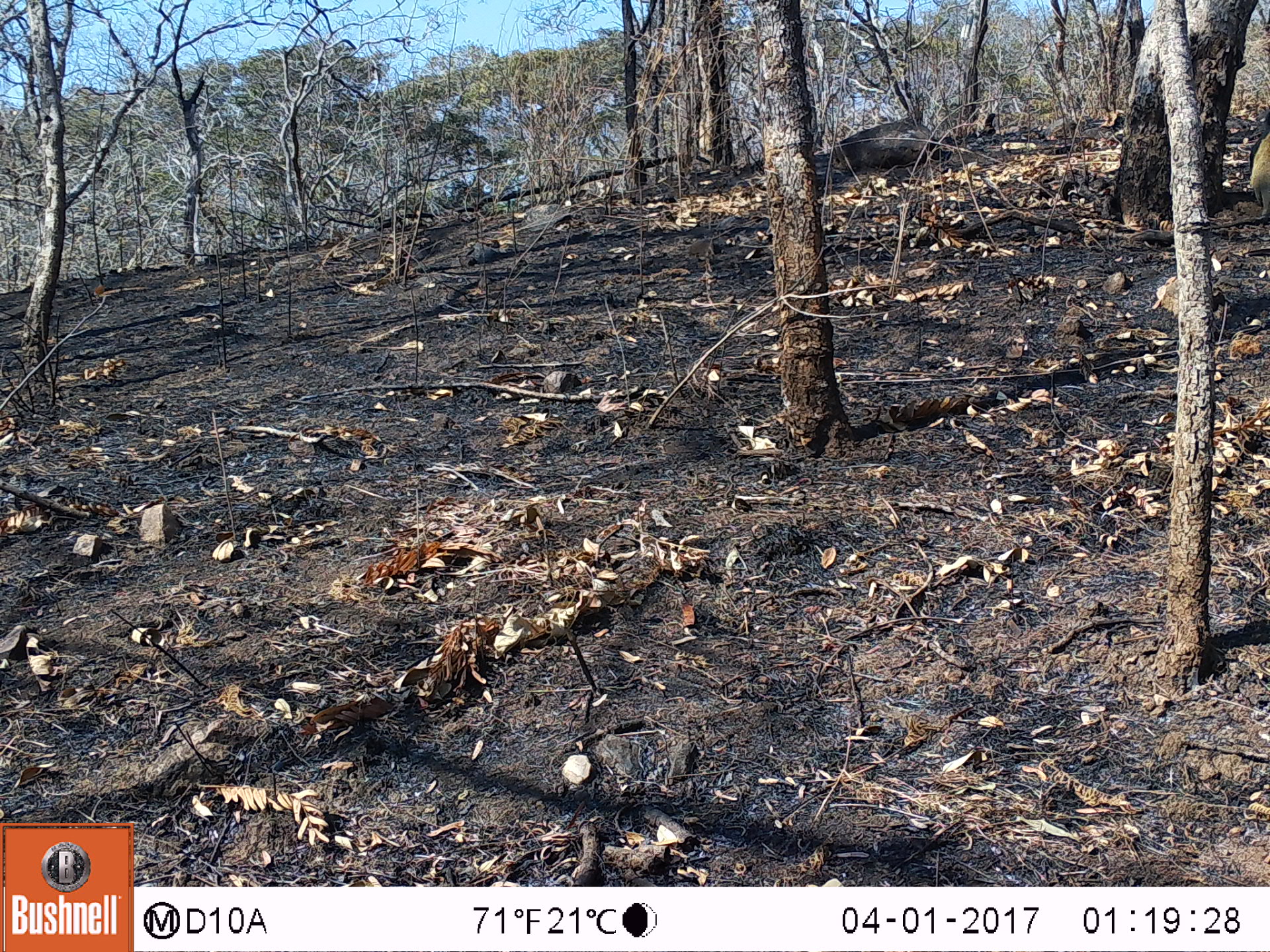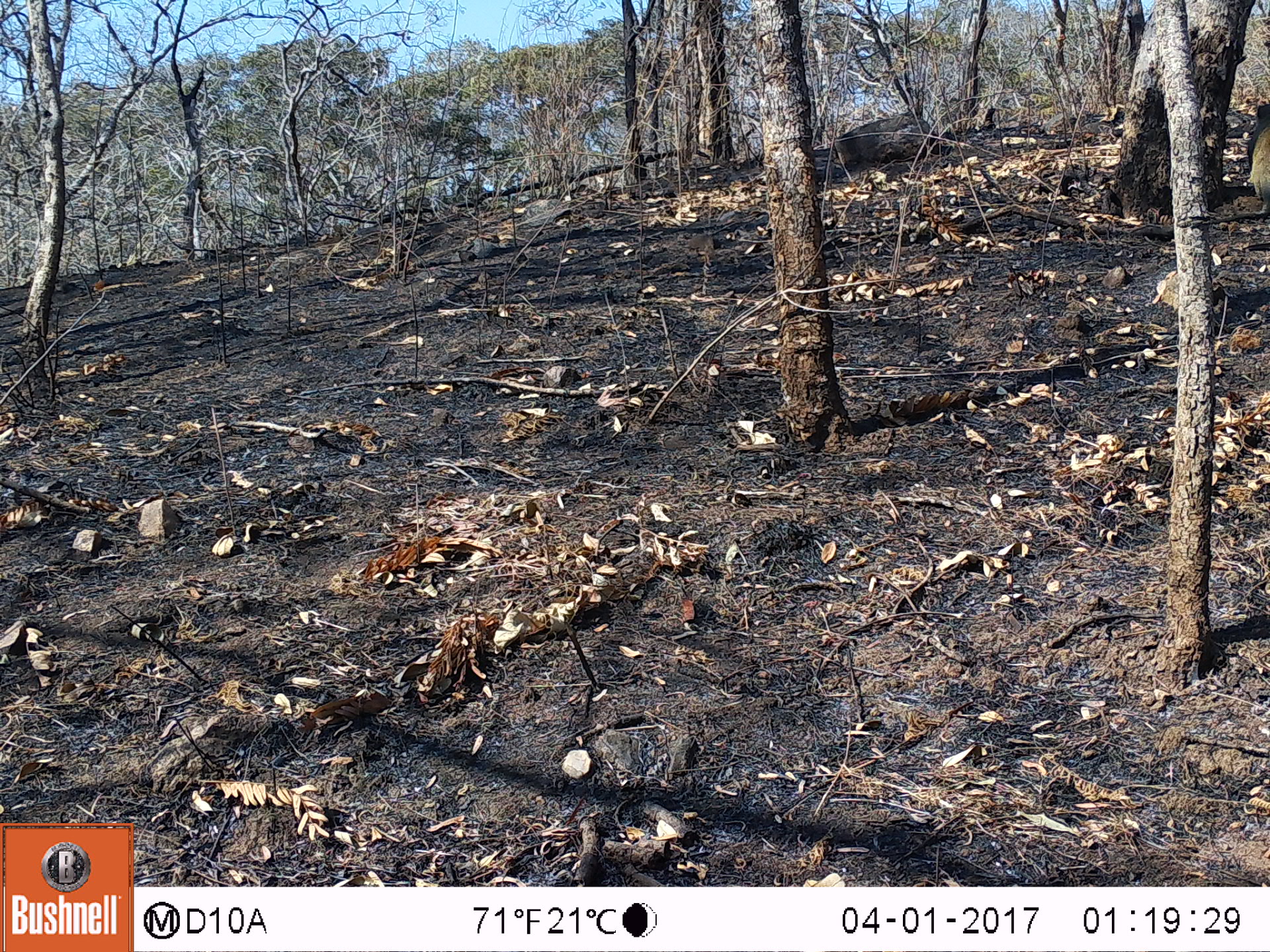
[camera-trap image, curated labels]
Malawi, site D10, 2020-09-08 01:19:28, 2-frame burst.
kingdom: Animalia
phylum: Chordata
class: Mammalia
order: Primates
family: Cercopithecidae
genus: Chlorocebus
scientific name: Chlorocebus pygerythrus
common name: vervet monkey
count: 1